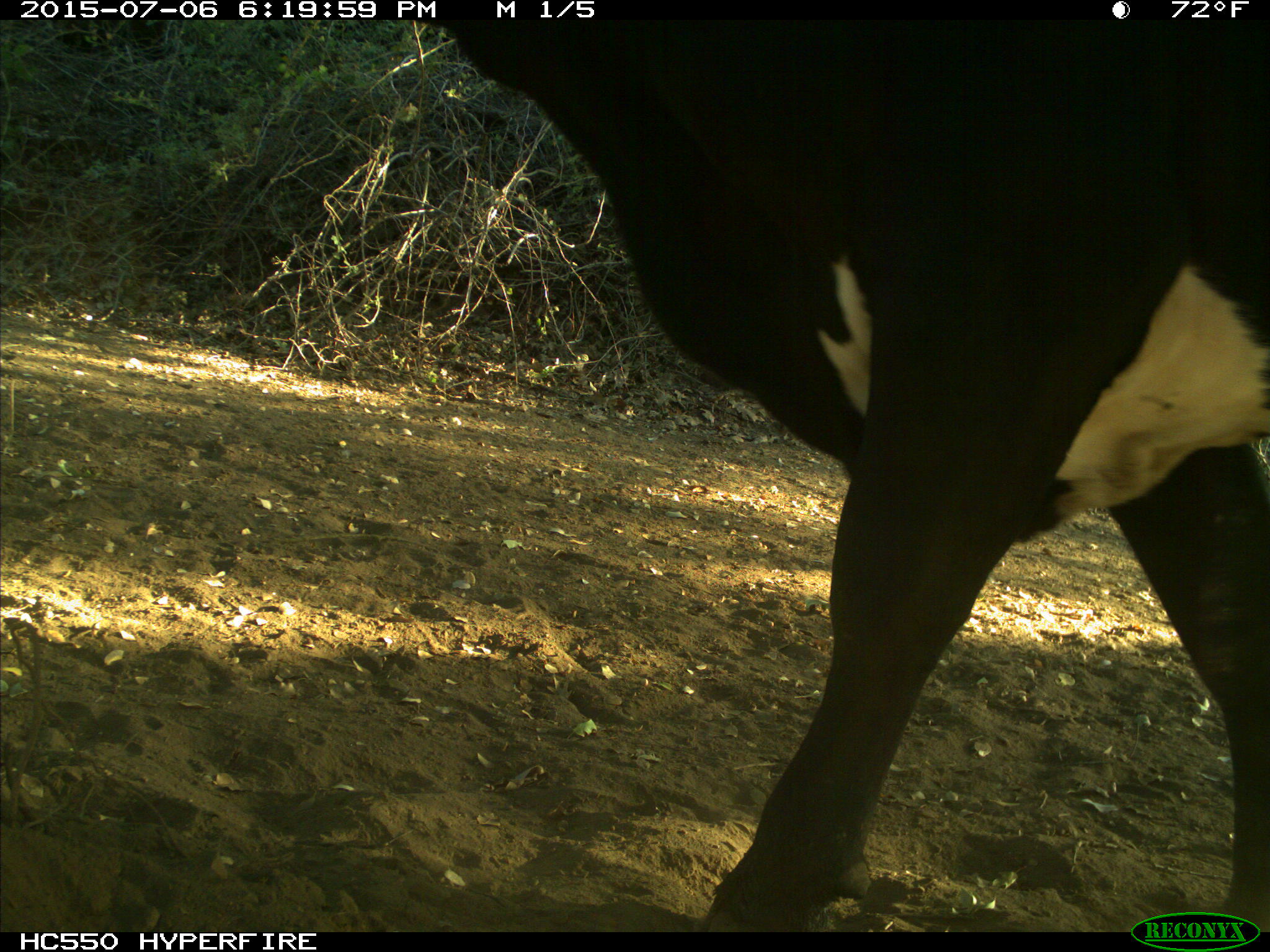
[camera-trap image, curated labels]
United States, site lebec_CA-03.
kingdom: Animalia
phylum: Chordata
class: Mammalia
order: Artiodactyla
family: Bovidae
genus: Bos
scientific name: Bos taurus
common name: domestic cow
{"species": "Bos taurus (domestic cow)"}